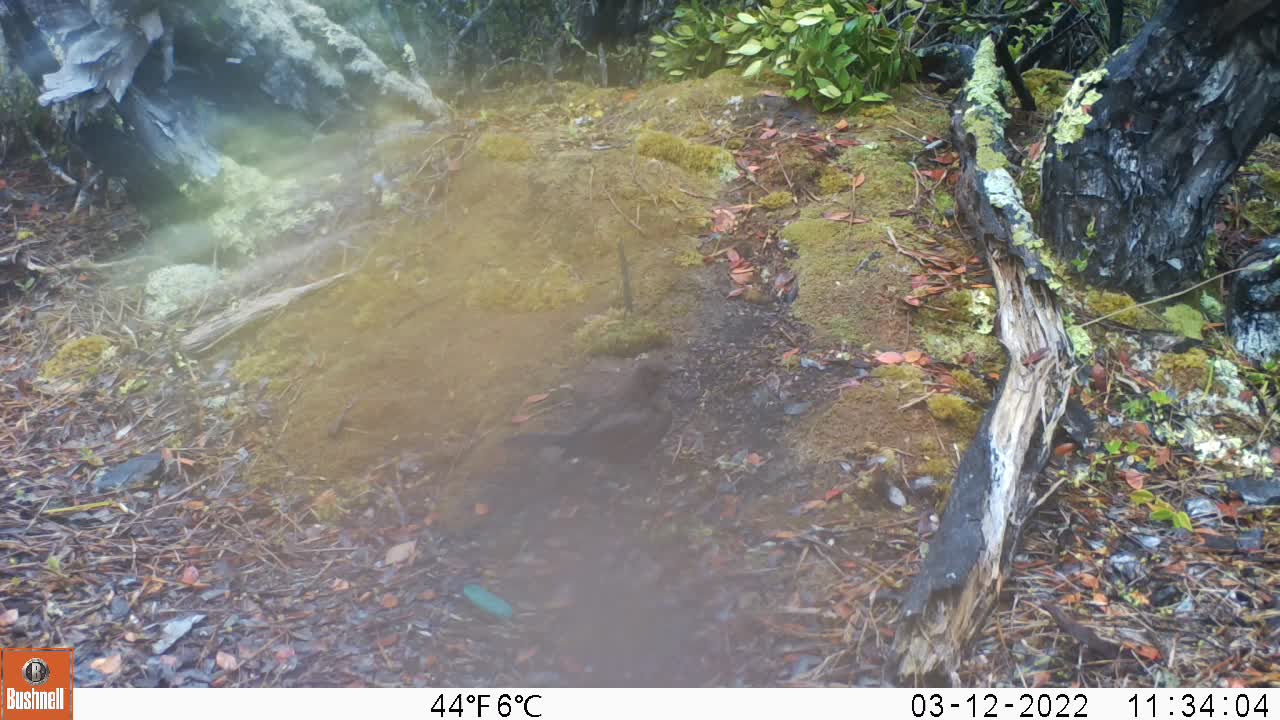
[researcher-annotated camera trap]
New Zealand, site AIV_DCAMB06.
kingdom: Animalia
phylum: Chordata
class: Aves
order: Passeriformes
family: Turdidae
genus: Turdus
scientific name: Turdus merula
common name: eurasian blackbird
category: blackbird